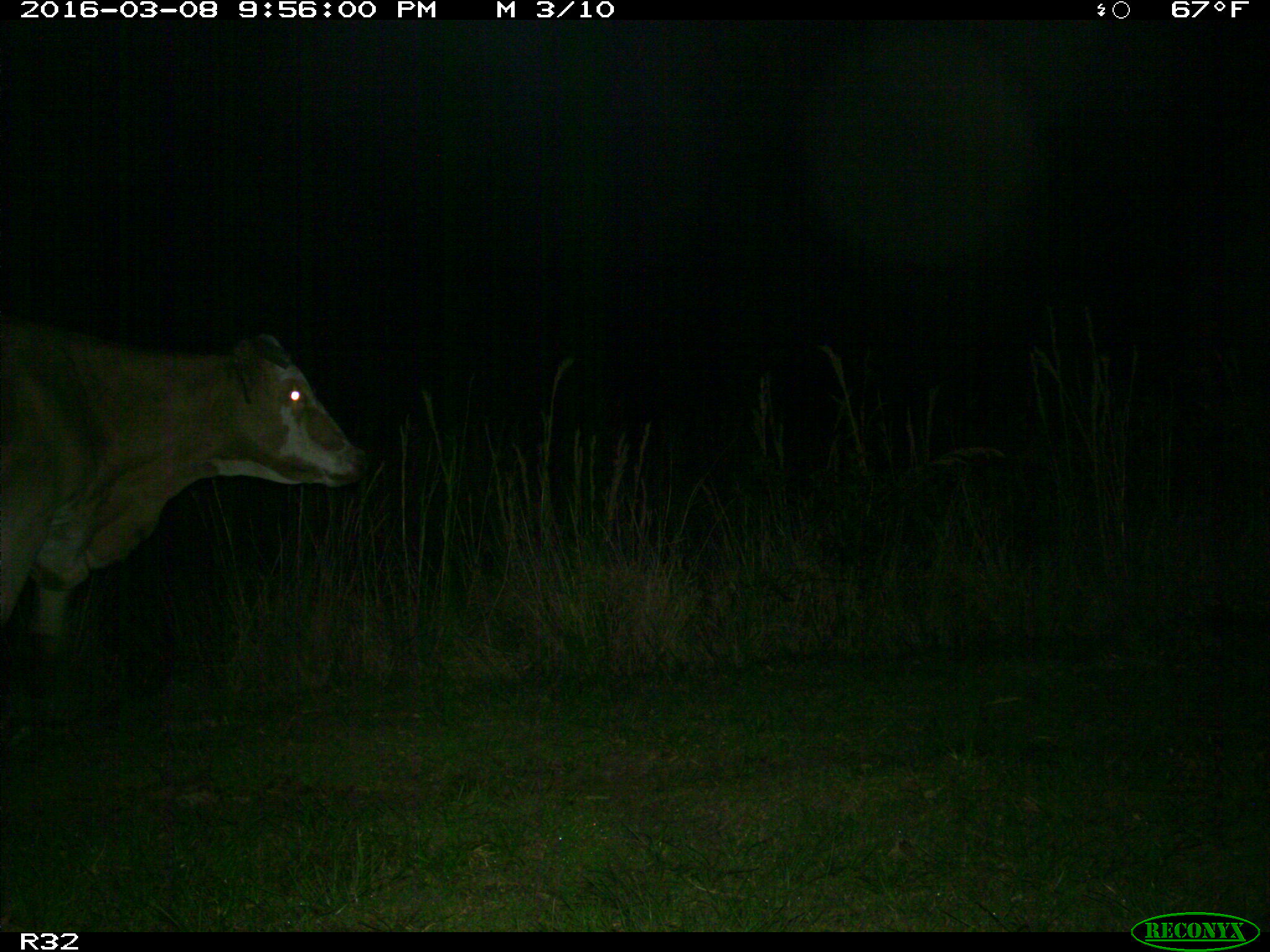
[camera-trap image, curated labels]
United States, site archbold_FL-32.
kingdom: Animalia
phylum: Chordata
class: Mammalia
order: Artiodactyla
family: Bovidae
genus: Bos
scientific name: Bos taurus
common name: domestic cow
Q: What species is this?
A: Bos taurus (domestic cow).